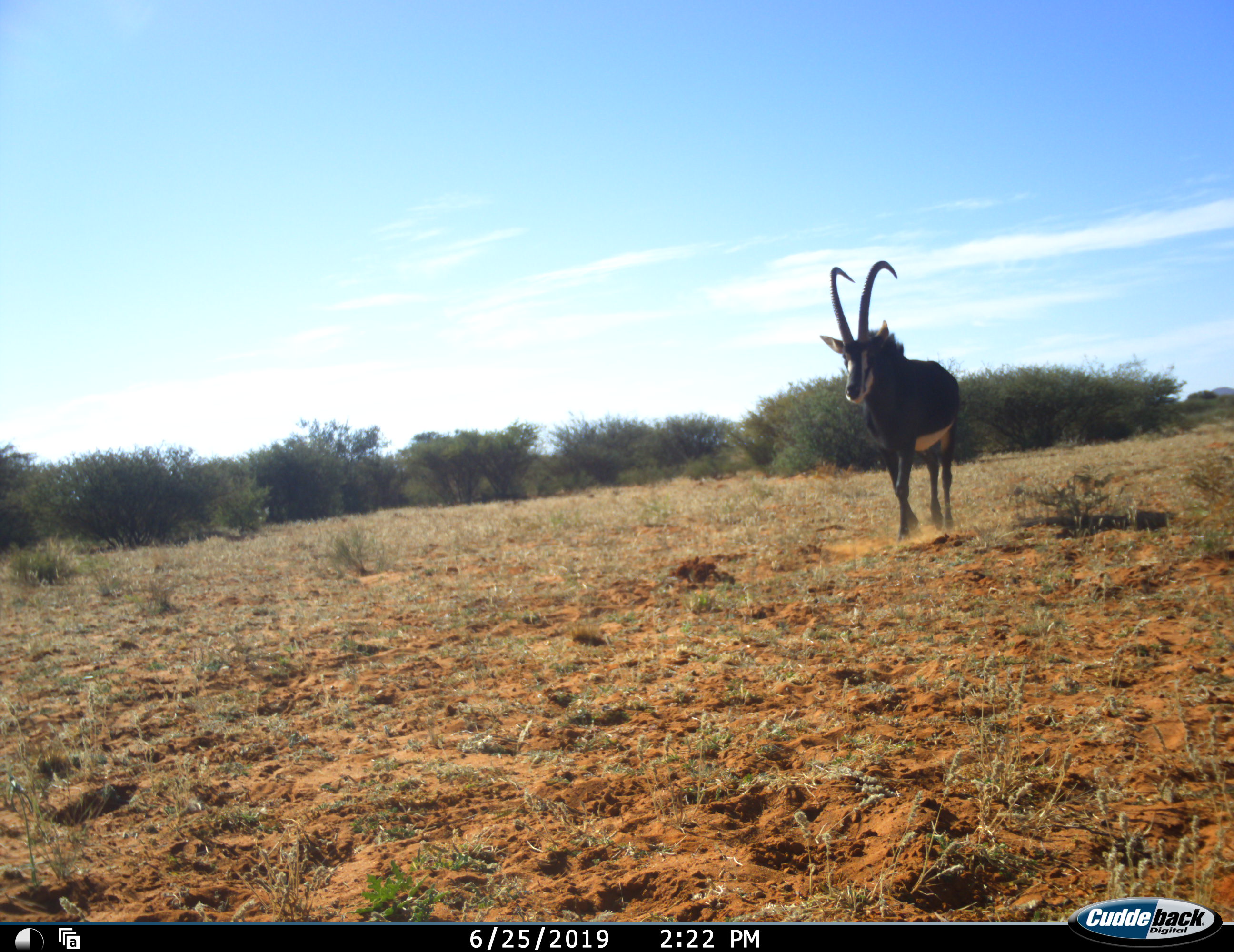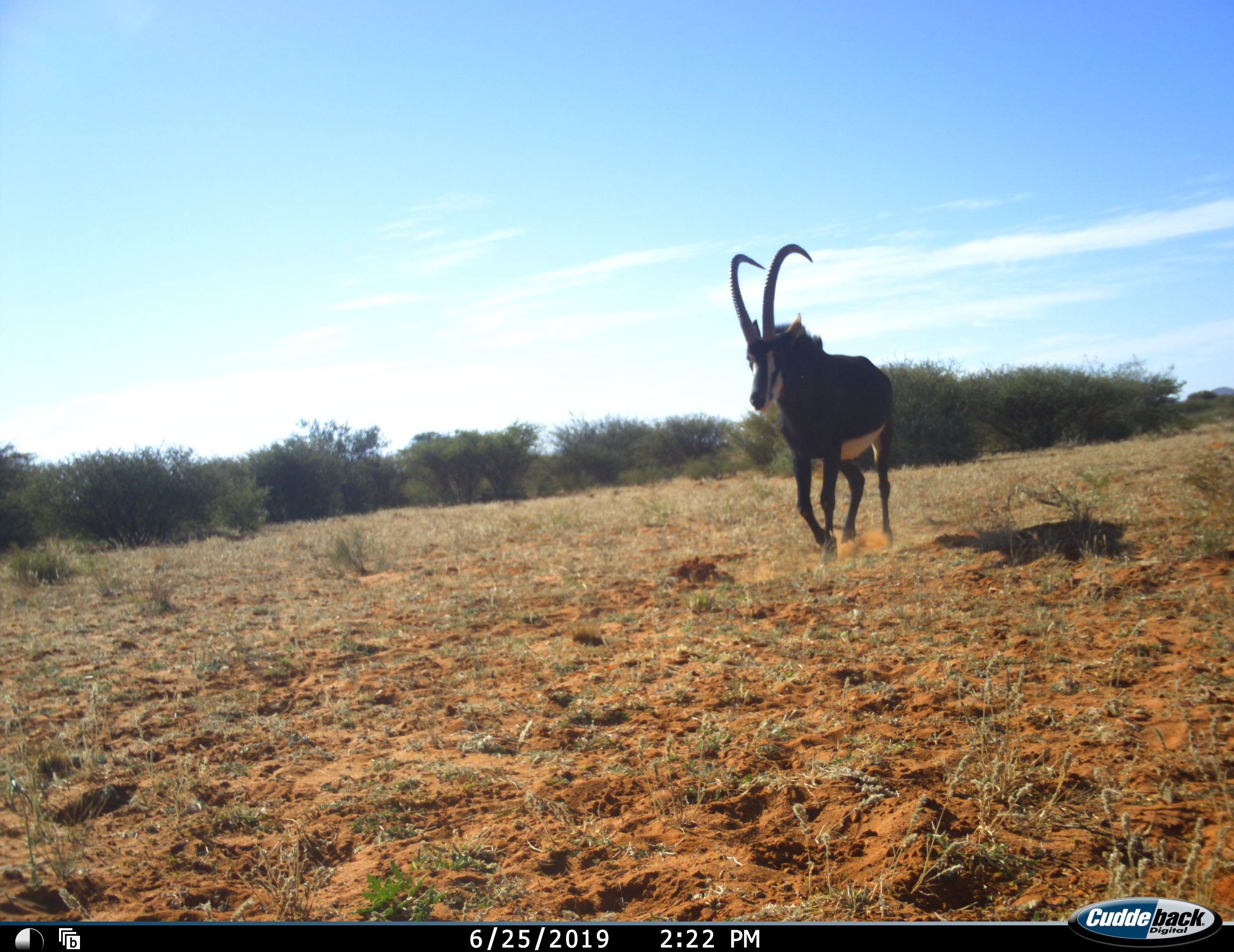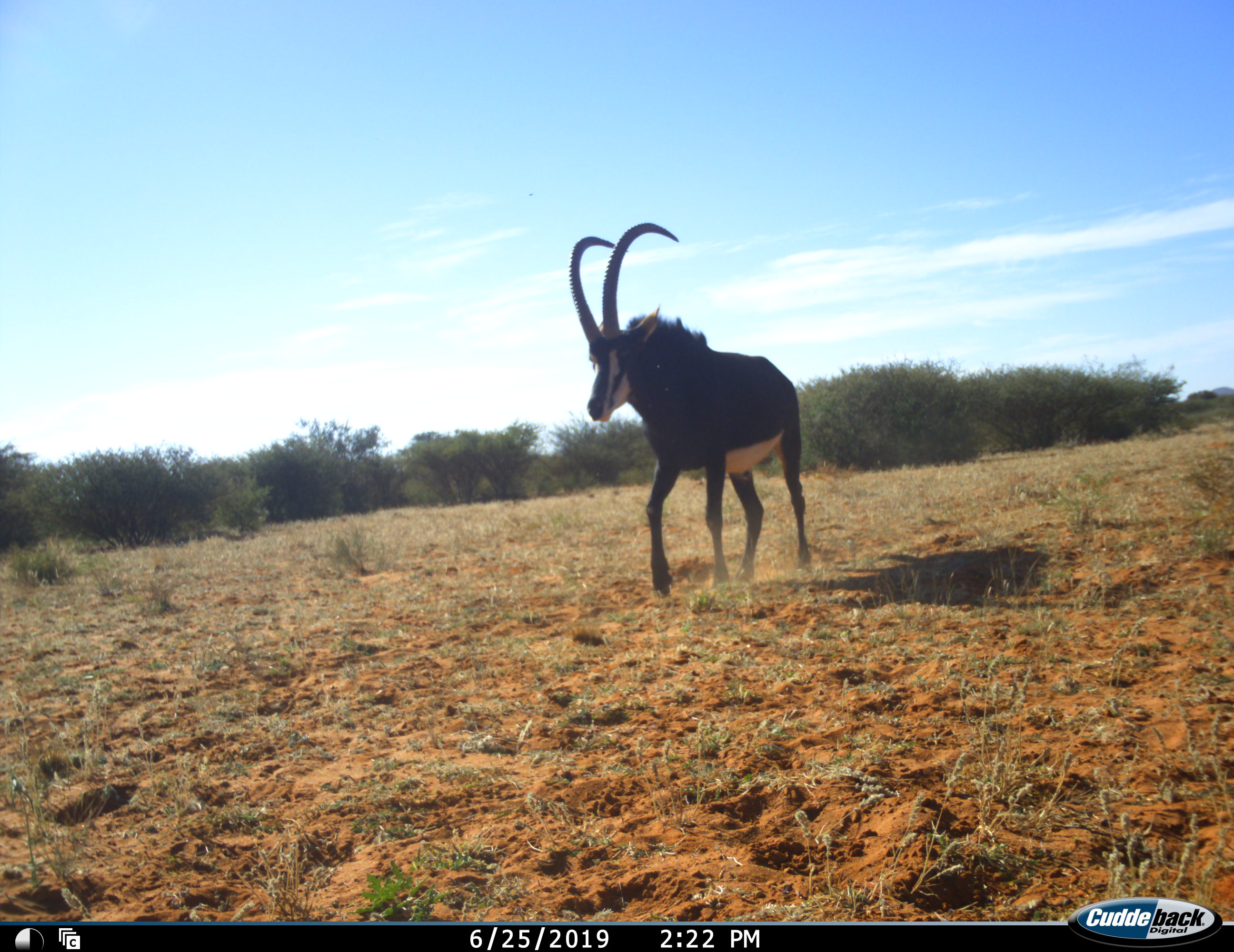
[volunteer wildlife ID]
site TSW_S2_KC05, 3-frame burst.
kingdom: Animalia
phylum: Chordata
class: Mammalia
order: Artiodactyla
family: Bovidae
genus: Hippotragus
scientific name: Hippotragus niger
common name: sable antelope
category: sable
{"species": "sable (sable antelope) (Hippotragus niger)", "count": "1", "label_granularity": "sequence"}